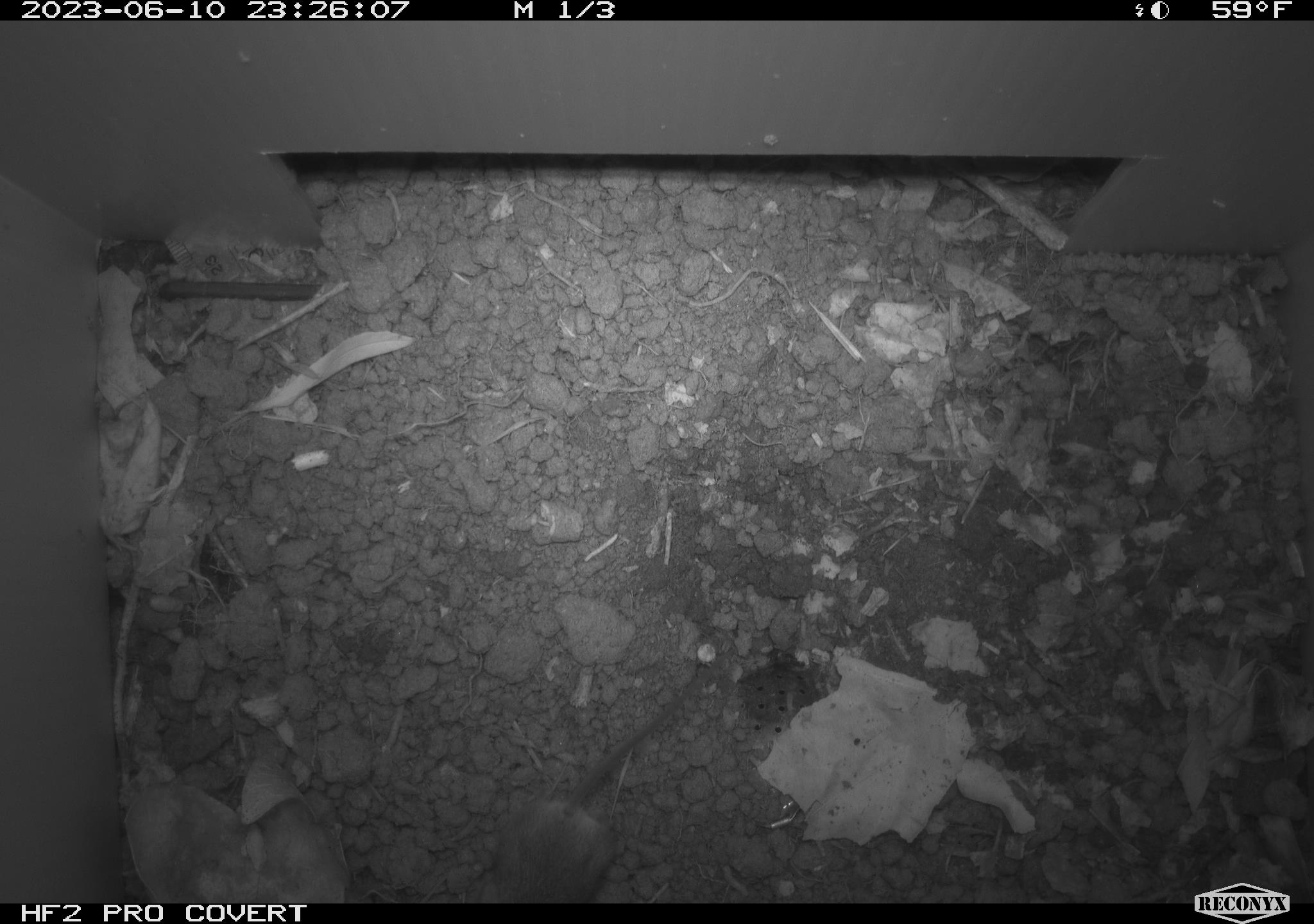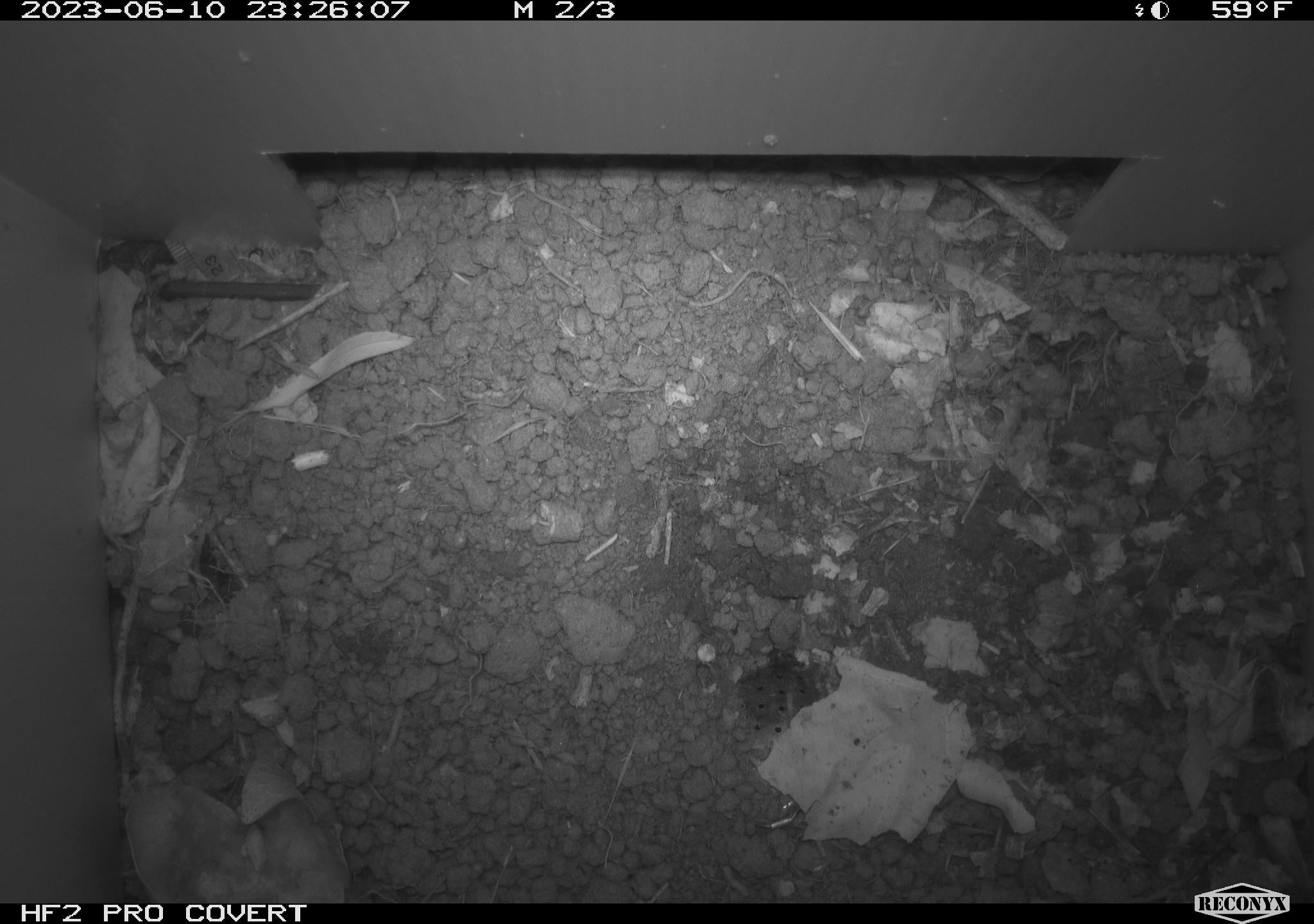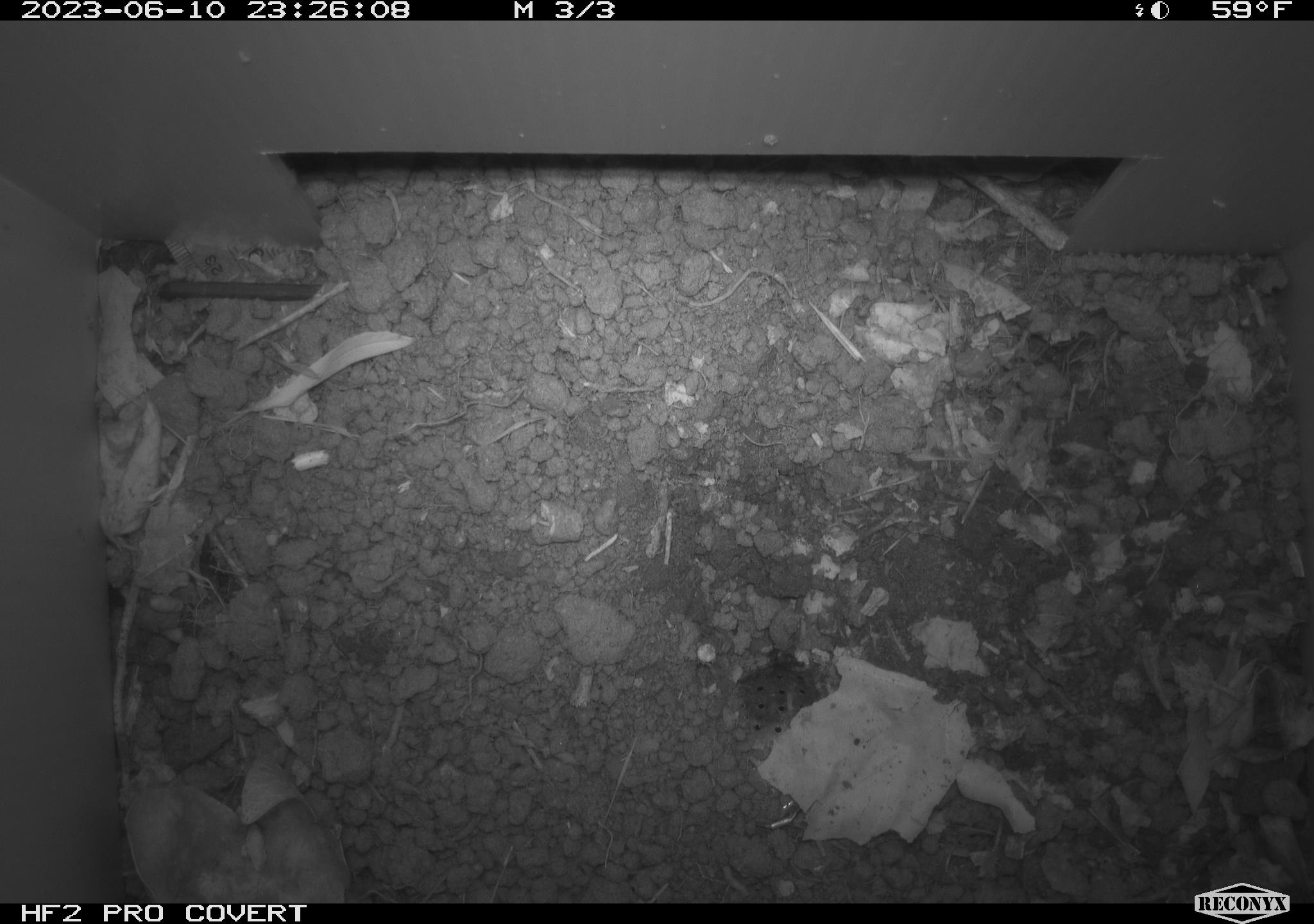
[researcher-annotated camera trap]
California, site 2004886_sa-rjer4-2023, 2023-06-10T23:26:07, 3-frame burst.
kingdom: Animalia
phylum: Chordata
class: Mammalia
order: Rodentia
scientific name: Rodentia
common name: mouse species